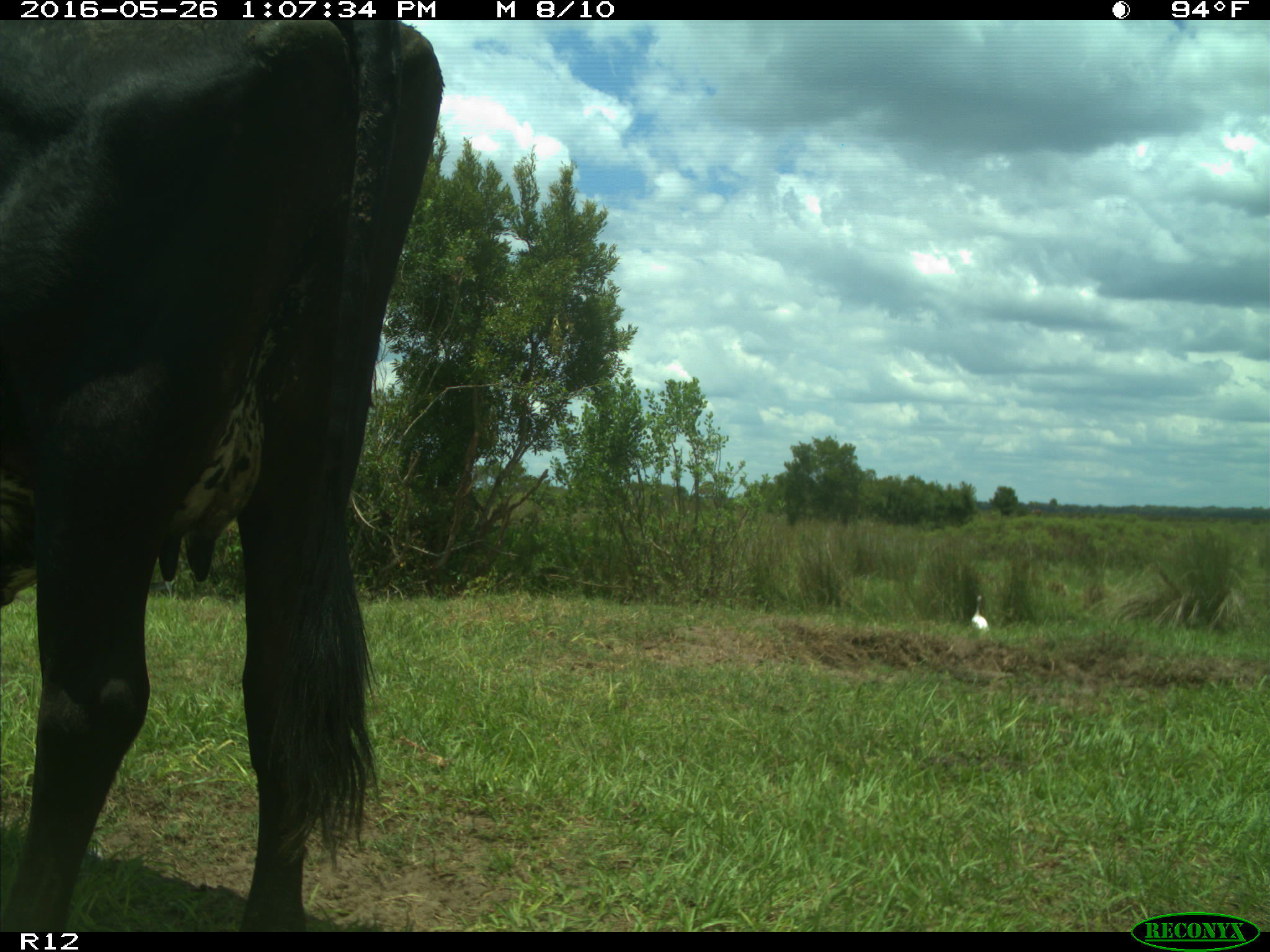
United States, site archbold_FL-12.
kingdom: Animalia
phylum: Chordata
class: Mammalia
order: Artiodactyla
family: Bovidae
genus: Bos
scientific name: Bos taurus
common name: domestic cow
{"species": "Bos taurus (domestic cow)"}